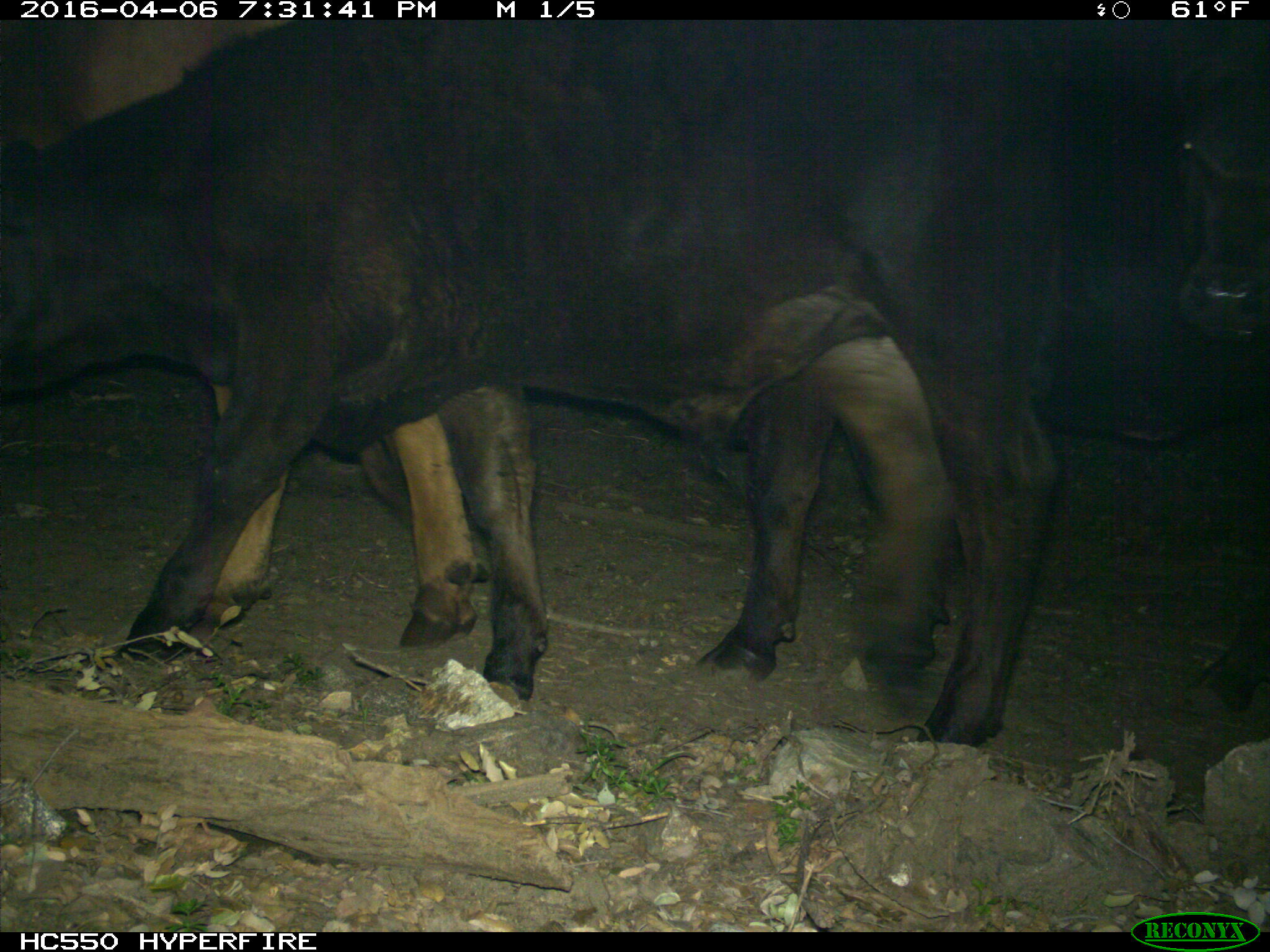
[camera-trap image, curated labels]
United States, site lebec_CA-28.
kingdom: Animalia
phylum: Chordata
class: Mammalia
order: Artiodactyla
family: Bovidae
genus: Bos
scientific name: Bos taurus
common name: domestic cow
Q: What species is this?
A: Bos taurus (domestic cow).